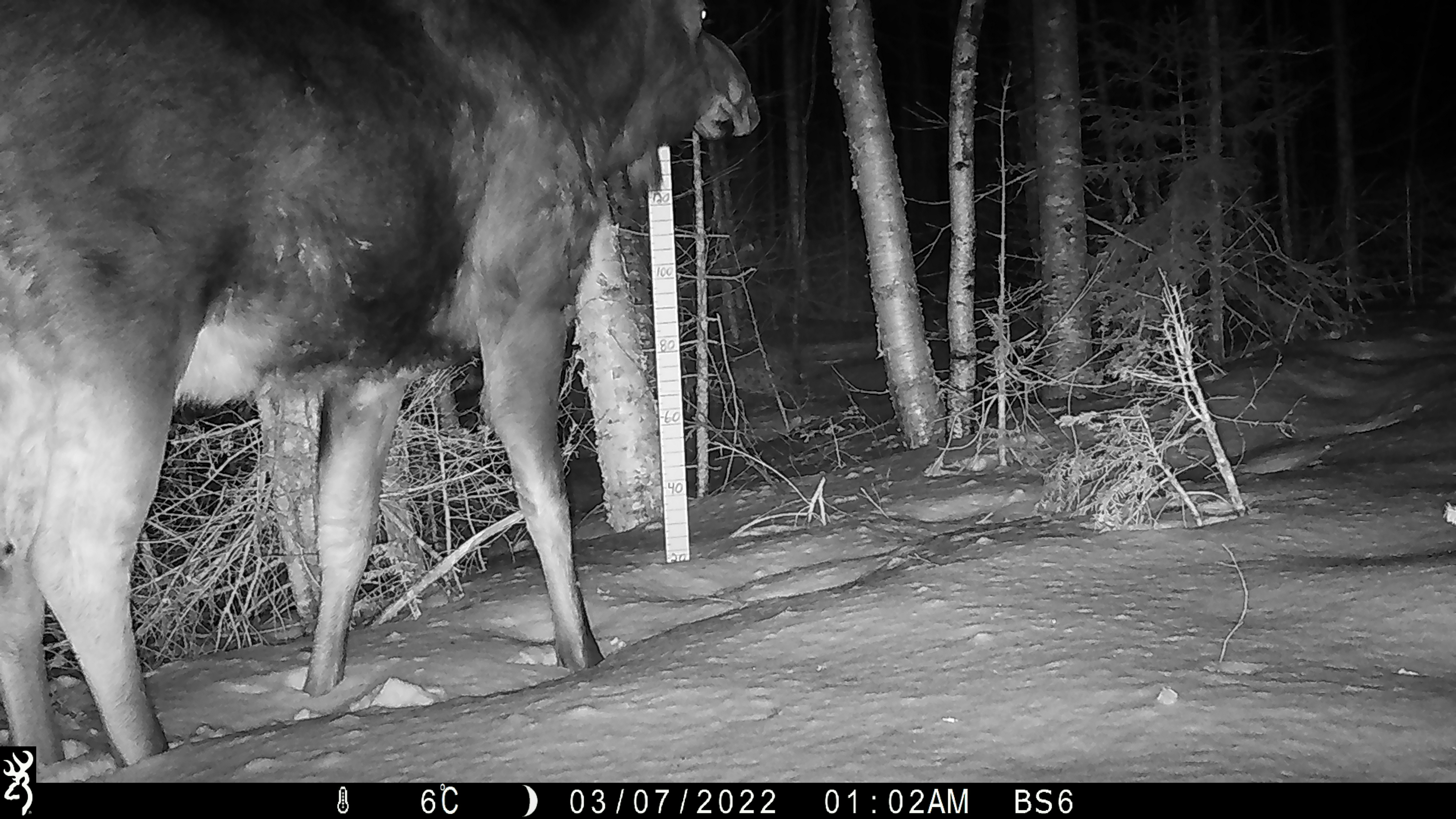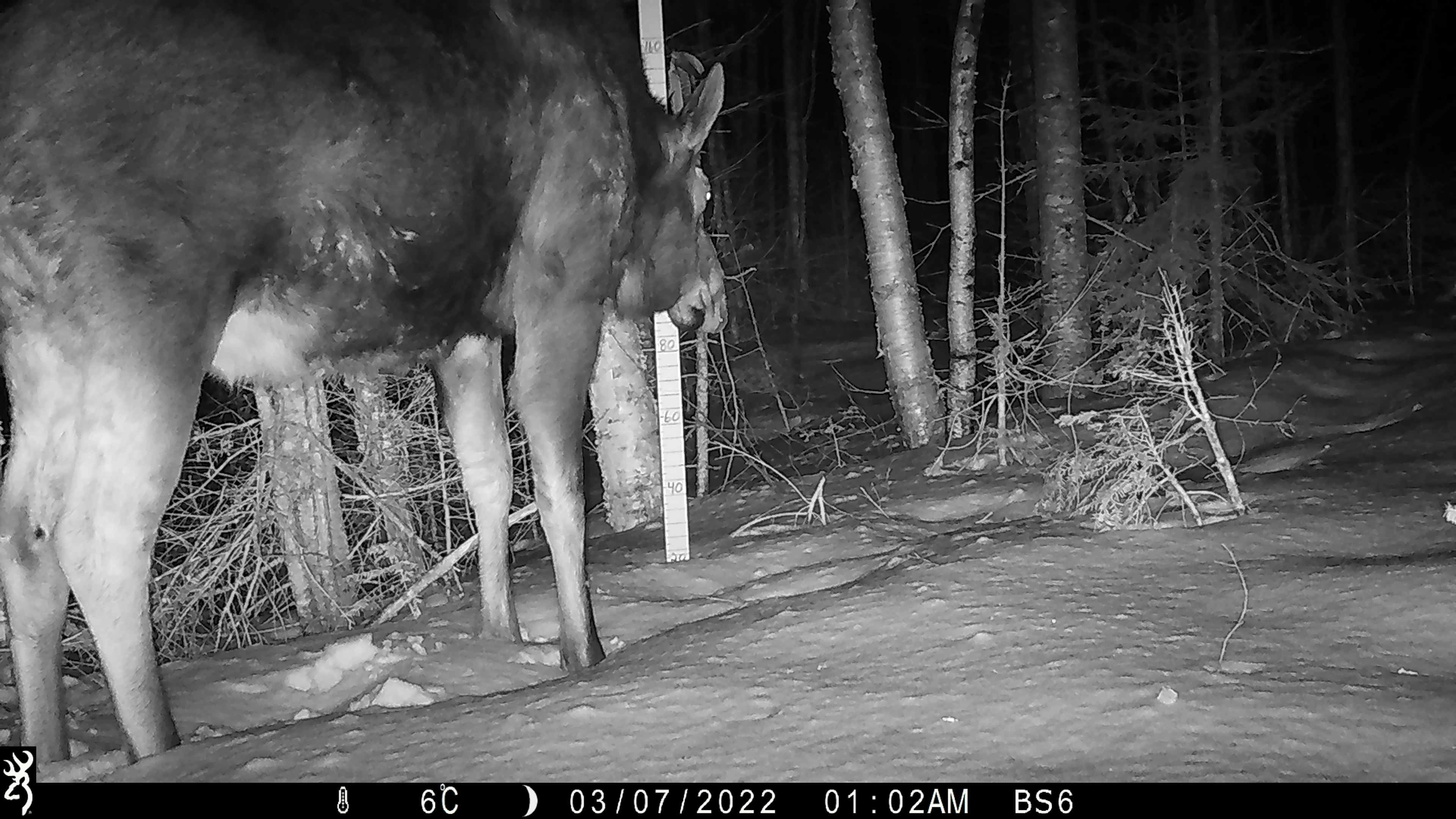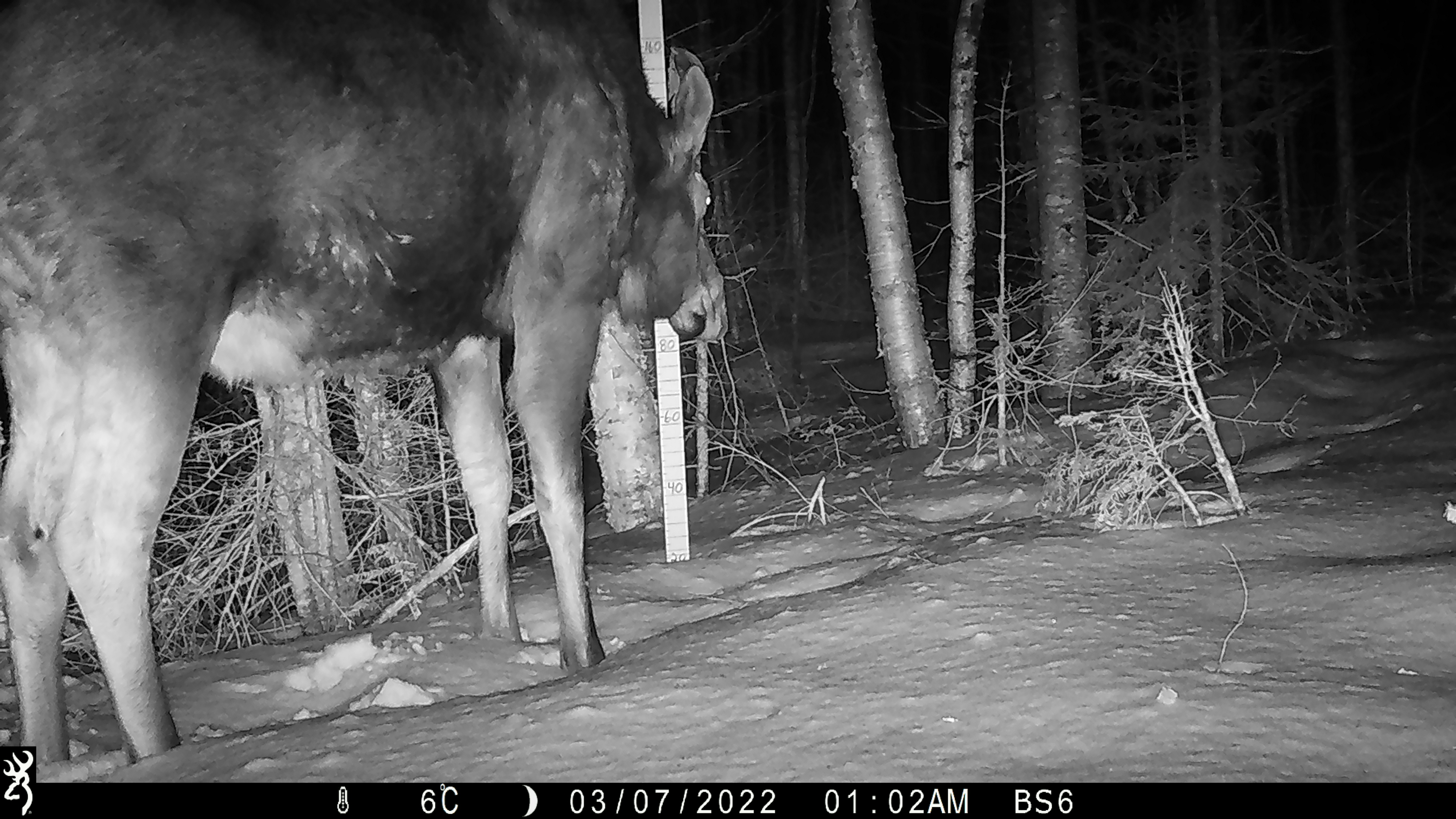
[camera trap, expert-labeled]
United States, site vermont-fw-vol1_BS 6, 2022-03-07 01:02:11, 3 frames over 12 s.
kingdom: Animalia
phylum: Chordata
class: Mammalia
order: Artiodactyla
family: Cervidae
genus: Alces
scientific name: Alces alces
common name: moose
Moose (Alces alces).